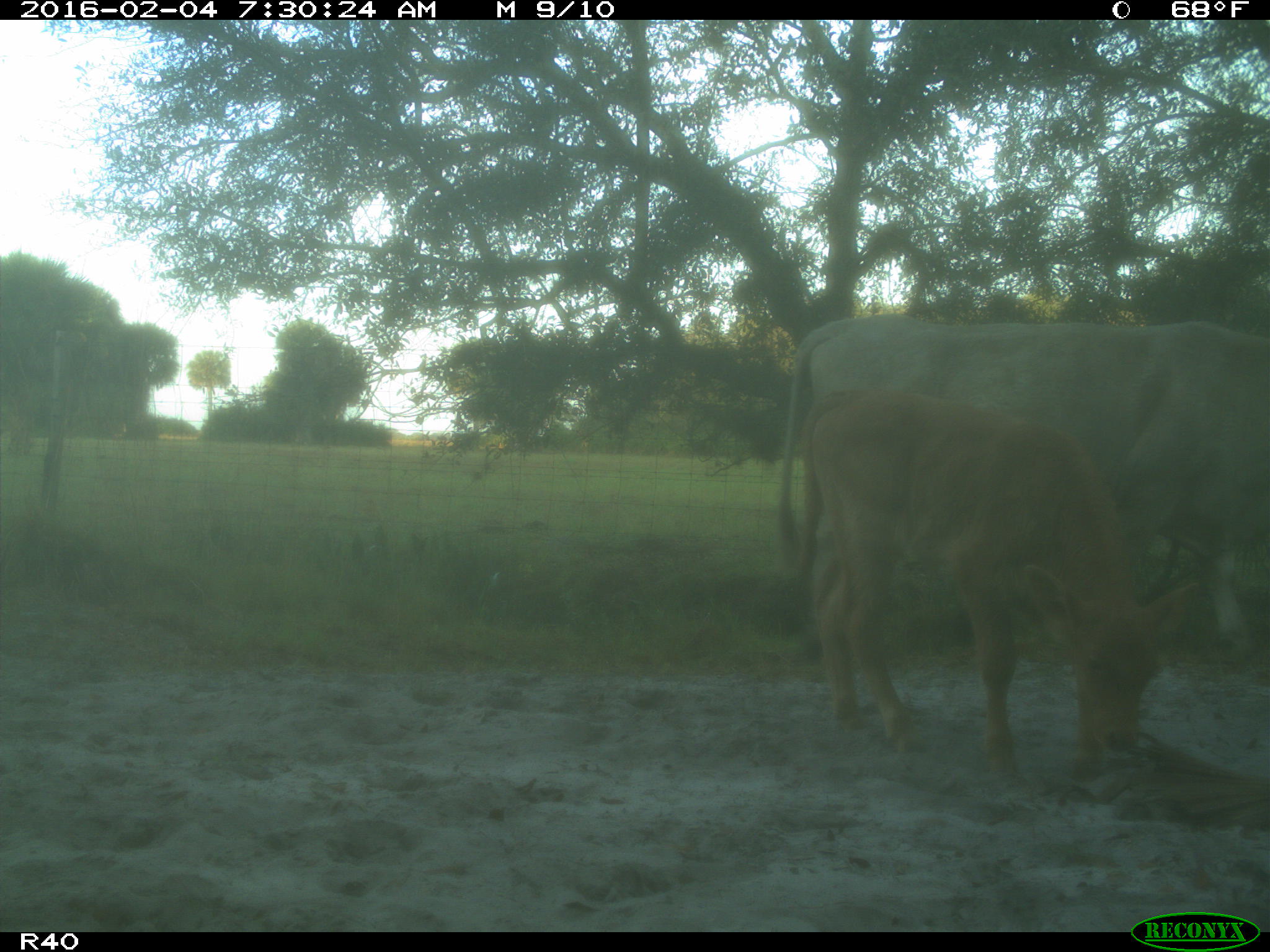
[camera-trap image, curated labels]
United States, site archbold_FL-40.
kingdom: Animalia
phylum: Chordata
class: Mammalia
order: Artiodactyla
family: Bovidae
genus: Bos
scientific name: Bos taurus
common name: domestic cow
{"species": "Bos taurus (domestic cow)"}